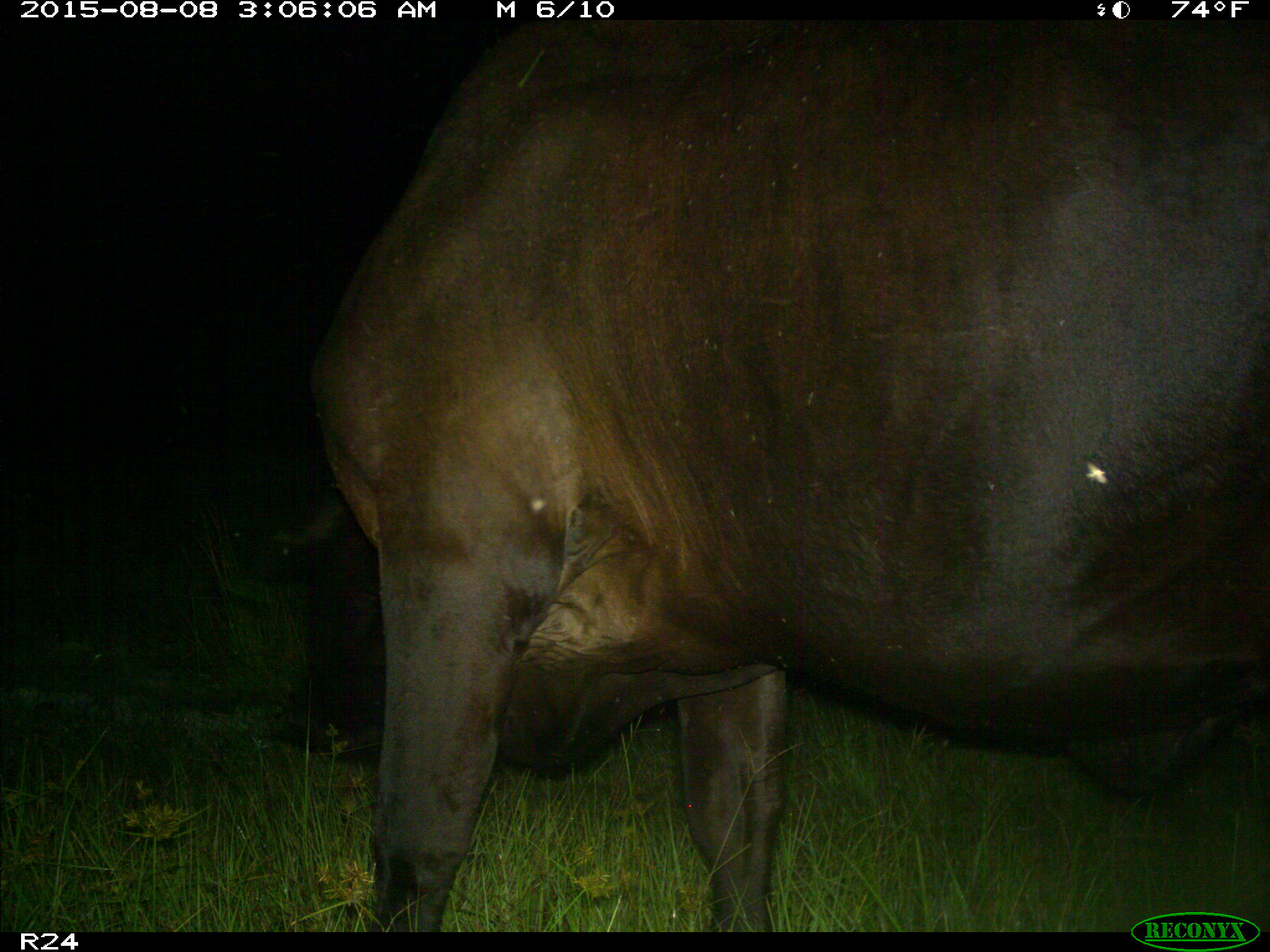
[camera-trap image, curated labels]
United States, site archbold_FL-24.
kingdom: Animalia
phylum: Chordata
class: Mammalia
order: Artiodactyla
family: Bovidae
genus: Bos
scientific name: Bos taurus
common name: domestic cow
Bos taurus (domestic cow).